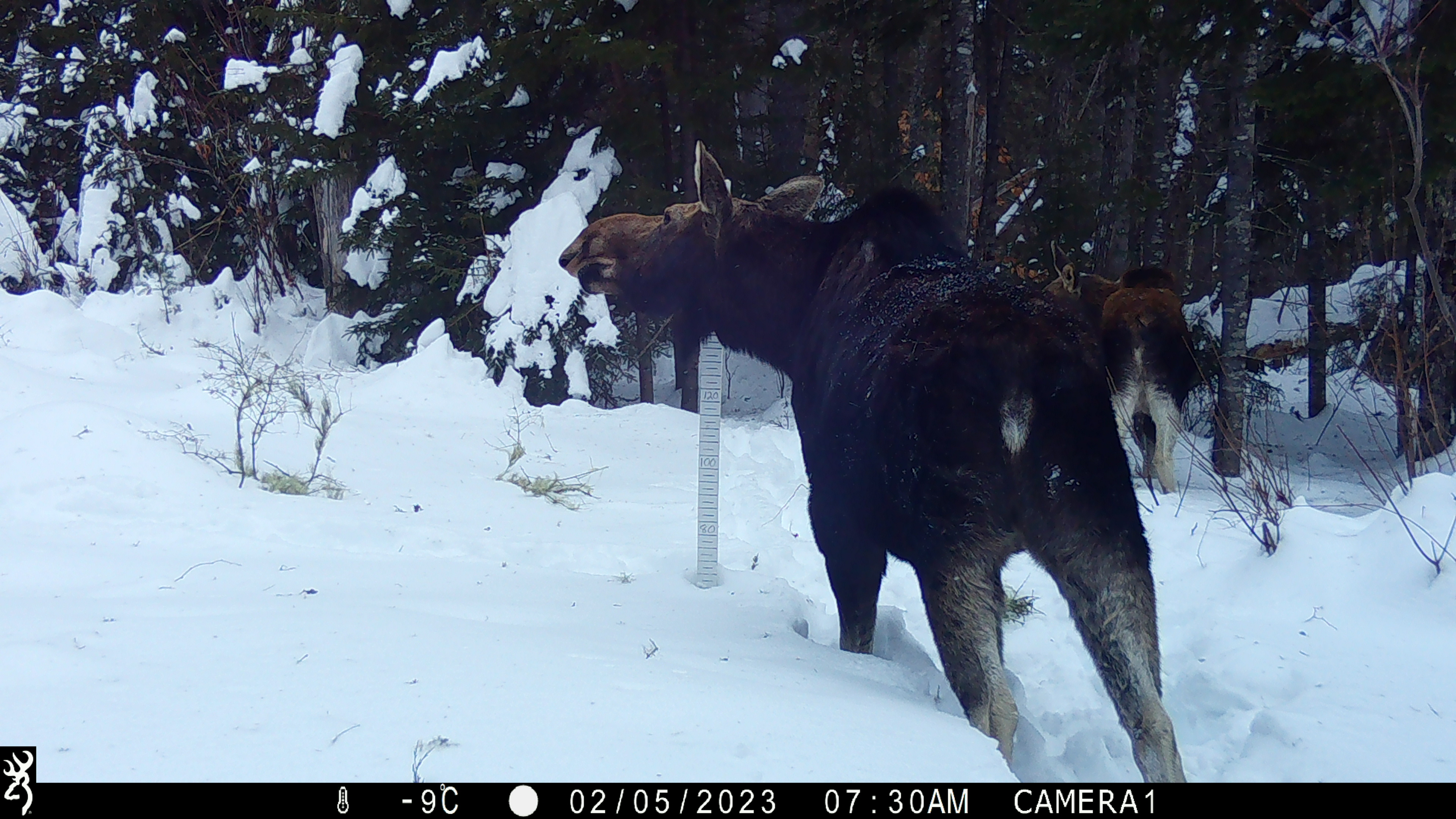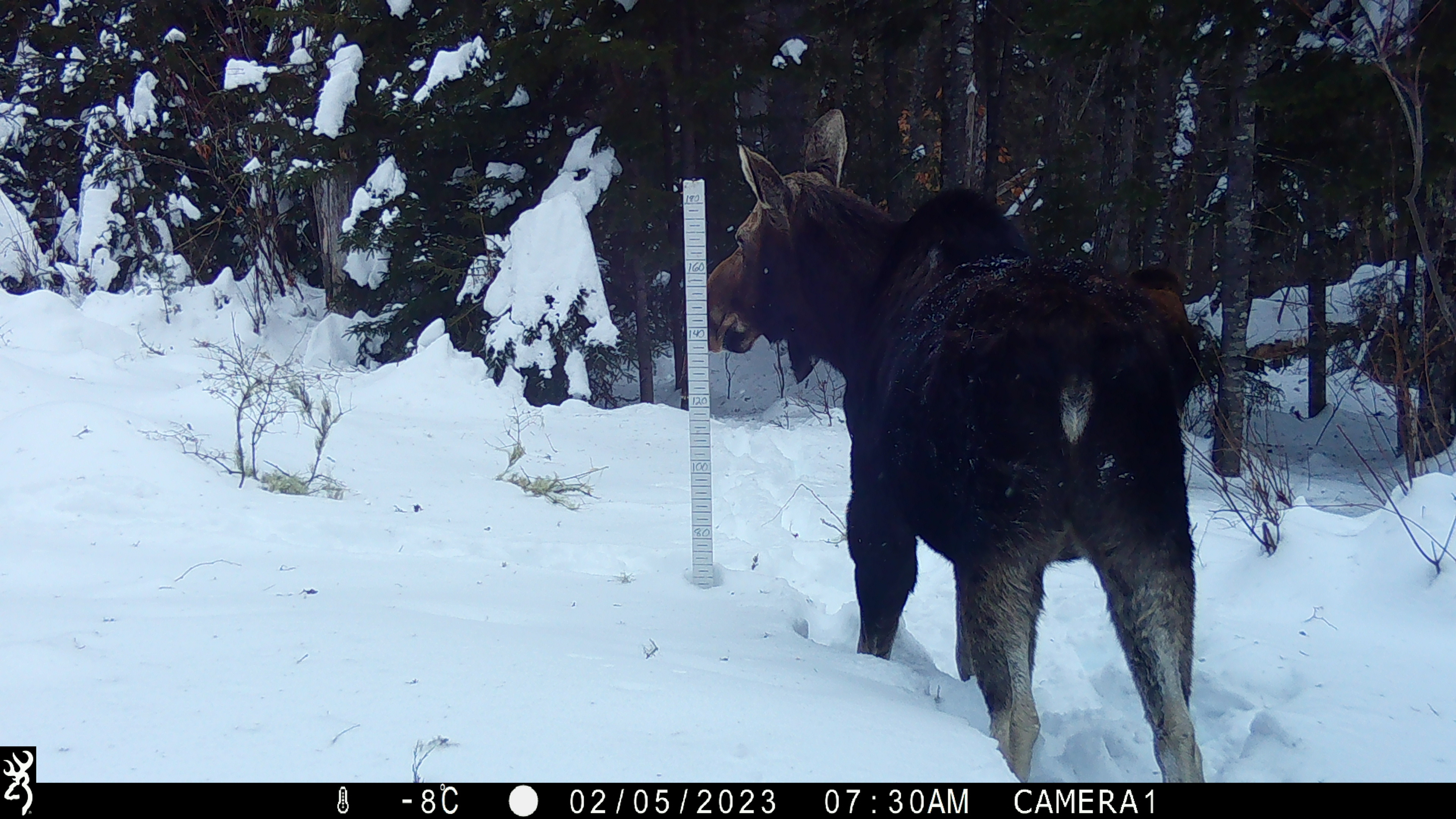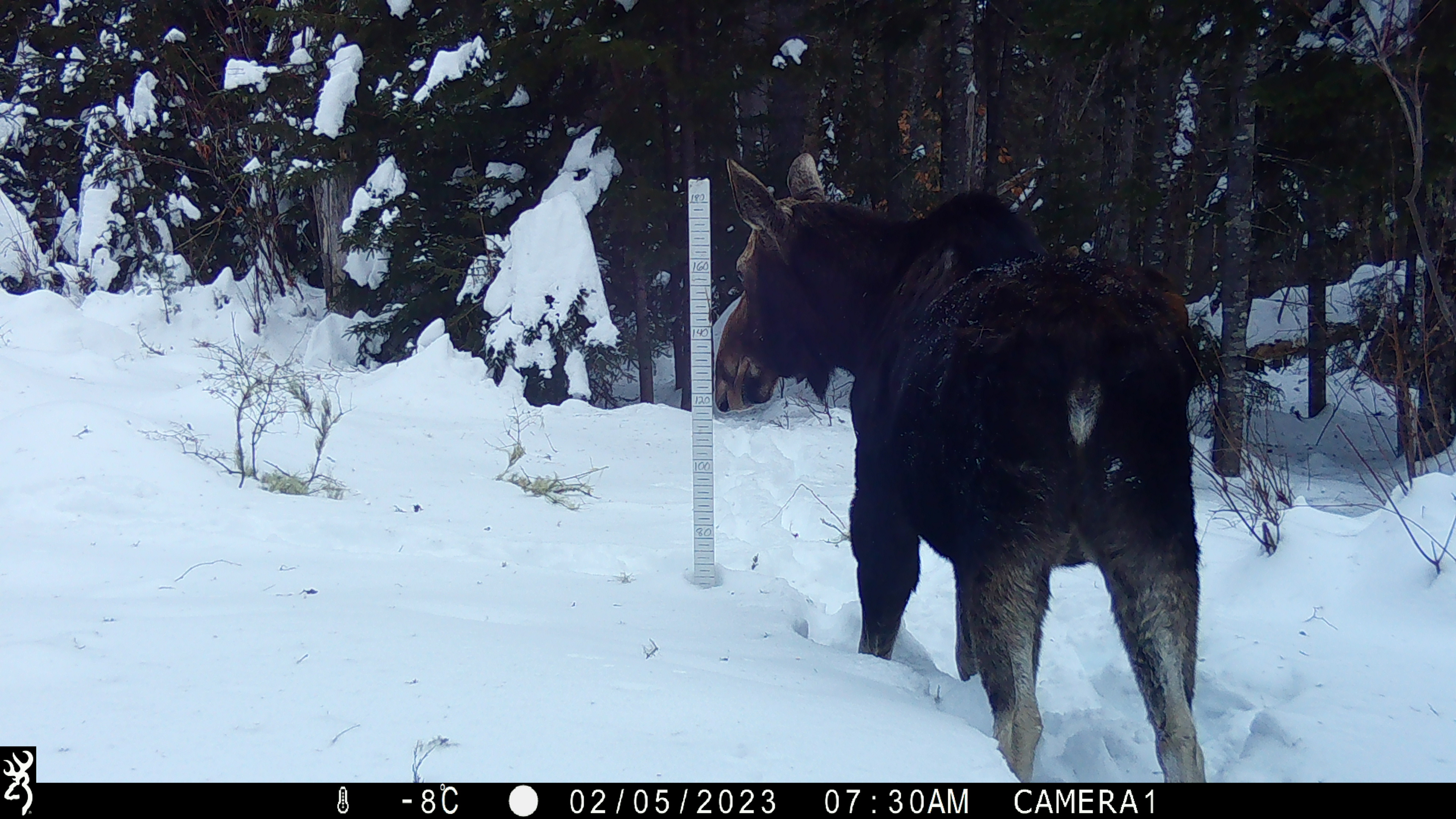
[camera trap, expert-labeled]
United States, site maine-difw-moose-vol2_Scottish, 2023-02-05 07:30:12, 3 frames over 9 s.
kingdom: Animalia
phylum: Chordata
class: Mammalia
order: Artiodactyla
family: Cervidae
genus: Alces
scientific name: Alces alces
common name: moose